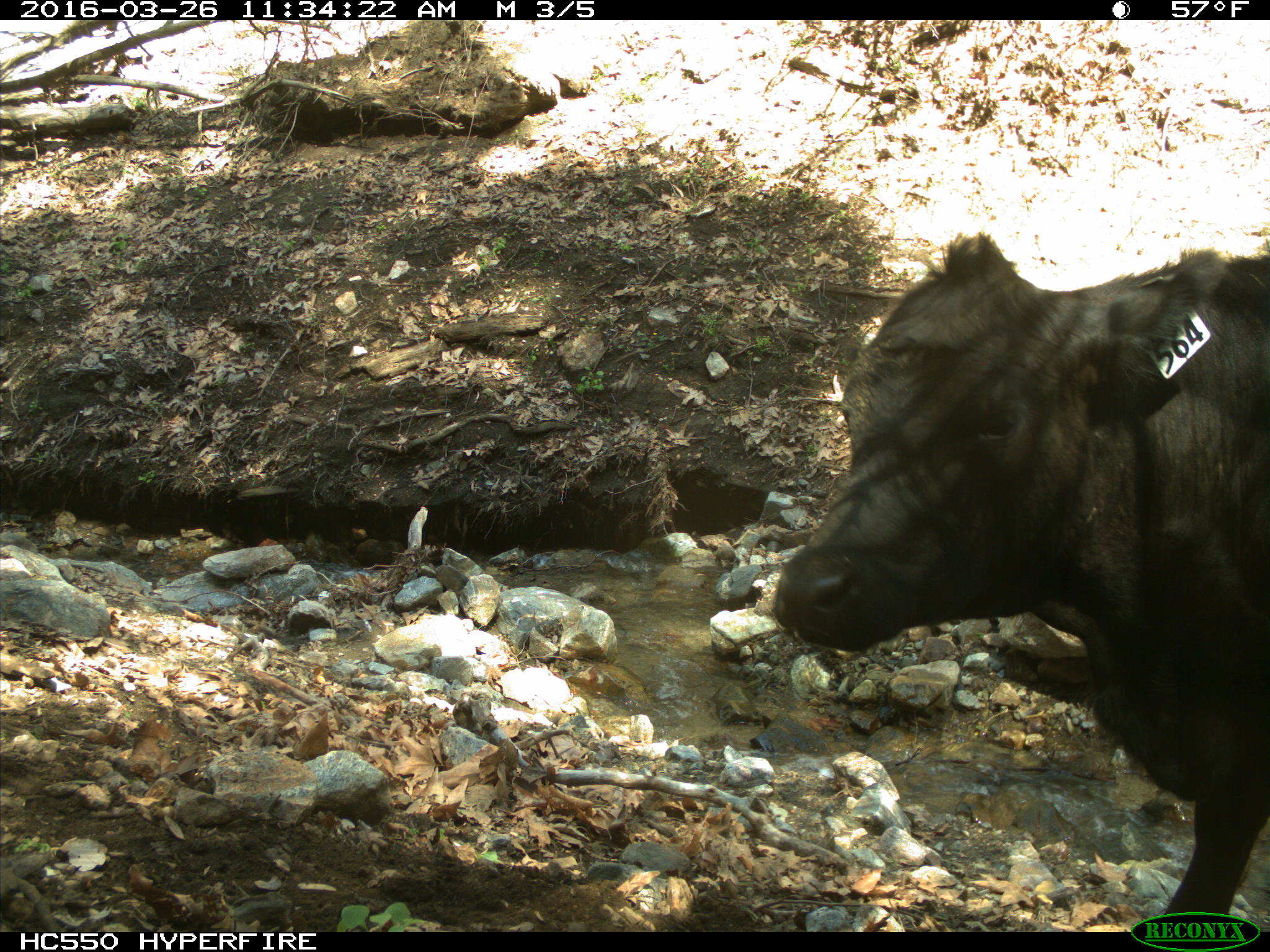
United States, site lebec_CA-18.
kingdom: Animalia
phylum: Chordata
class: Mammalia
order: Artiodactyla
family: Bovidae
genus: Bos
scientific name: Bos taurus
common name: domestic cow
Bos taurus (domestic cow).